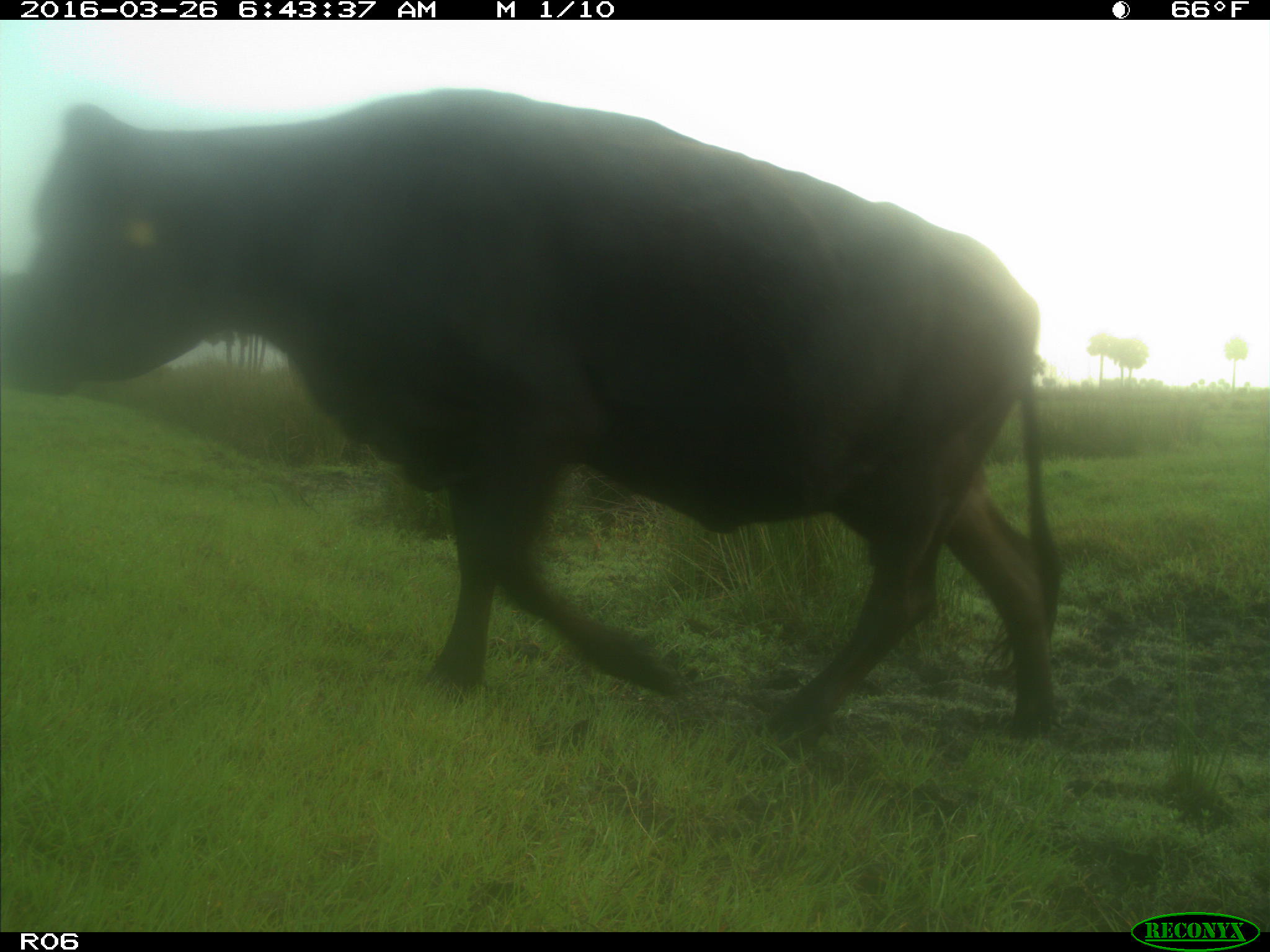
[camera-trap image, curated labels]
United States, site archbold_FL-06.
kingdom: Animalia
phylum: Chordata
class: Mammalia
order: Artiodactyla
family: Bovidae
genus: Bos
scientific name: Bos taurus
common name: domestic cow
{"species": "Bos taurus (domestic cow)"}